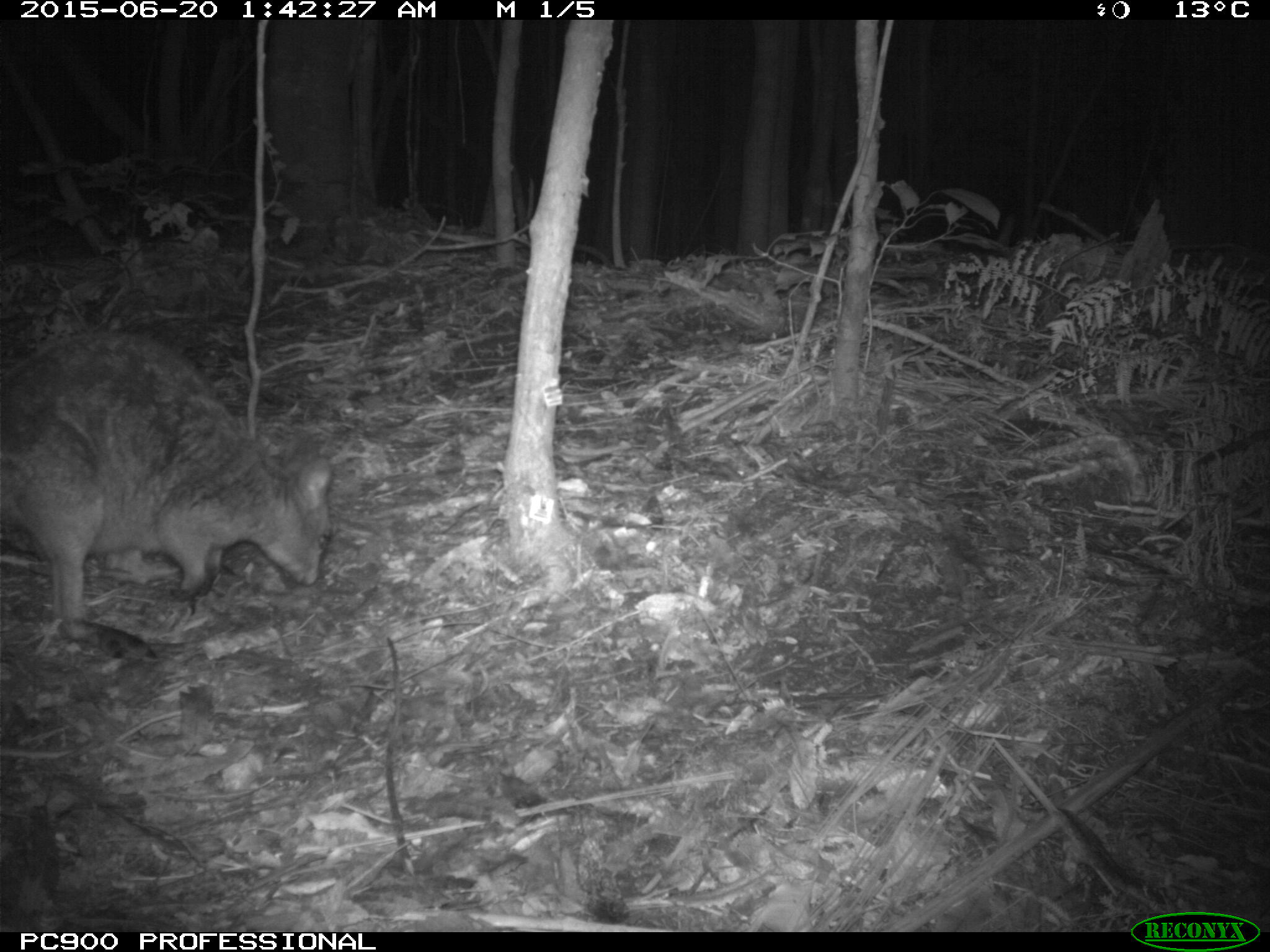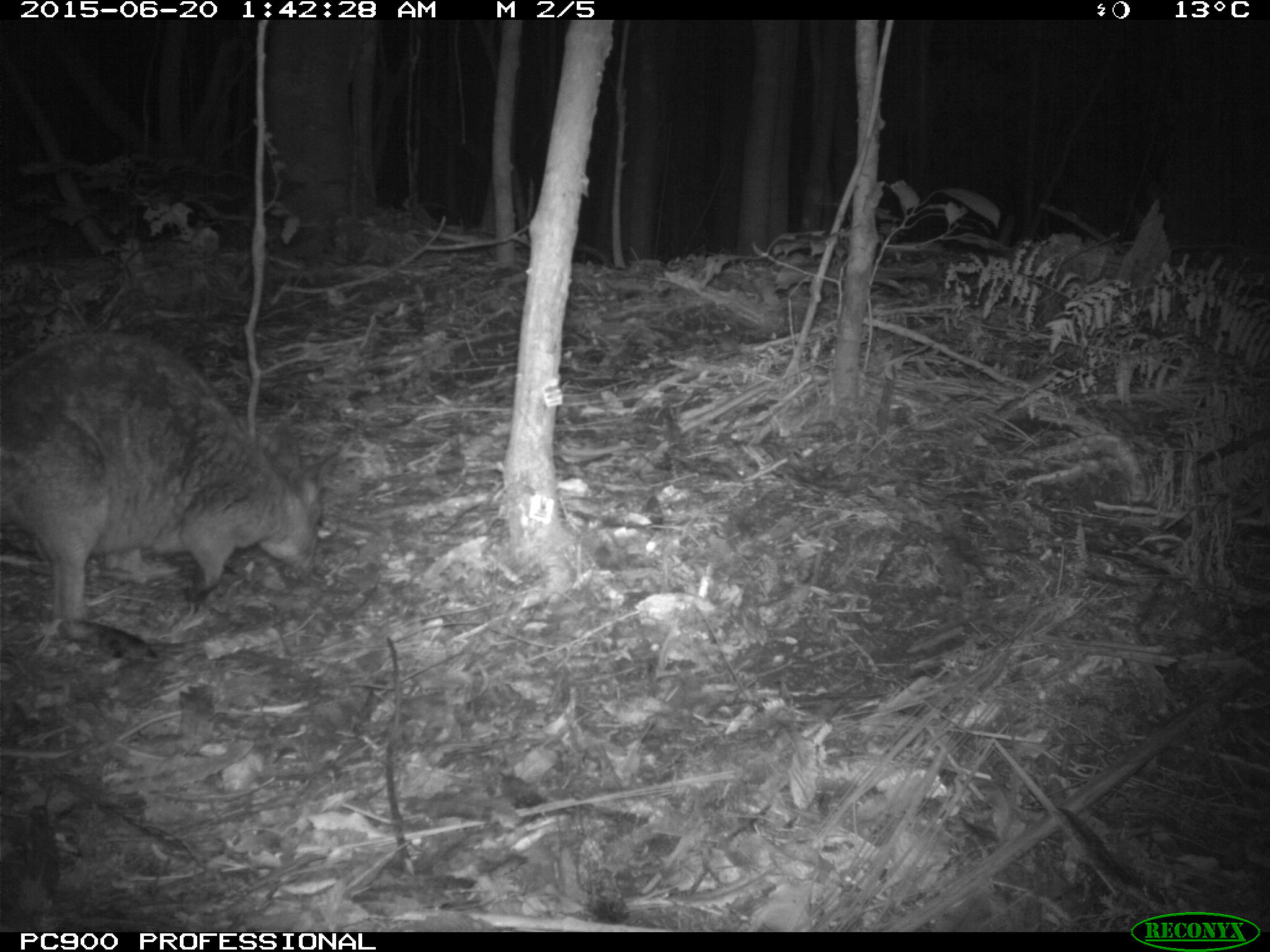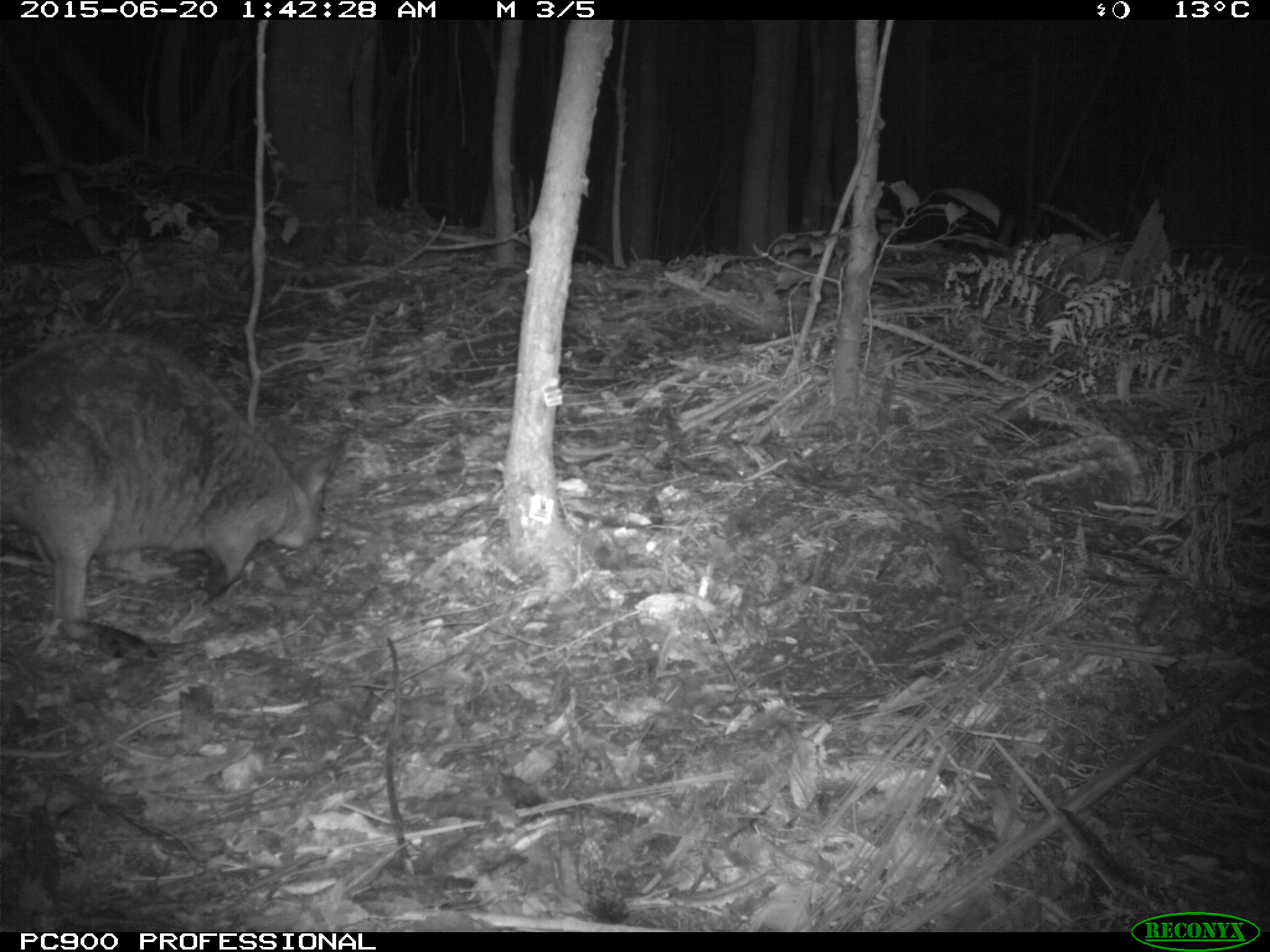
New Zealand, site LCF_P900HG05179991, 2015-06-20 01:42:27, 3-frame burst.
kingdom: Animalia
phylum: Chordata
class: Mammalia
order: Diprotodontia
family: Macropodidae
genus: Notamacropus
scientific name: Notamacropus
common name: wallaby